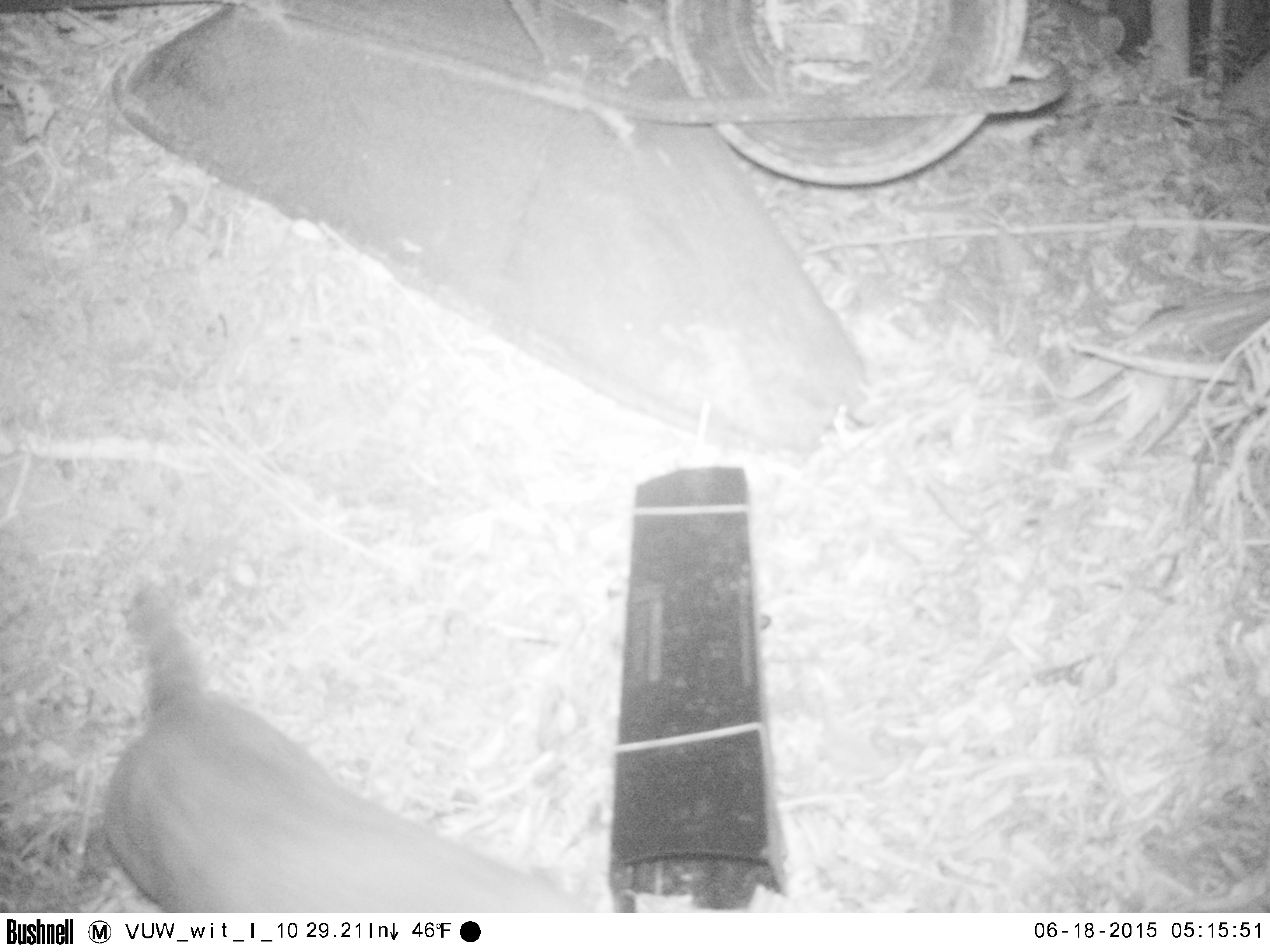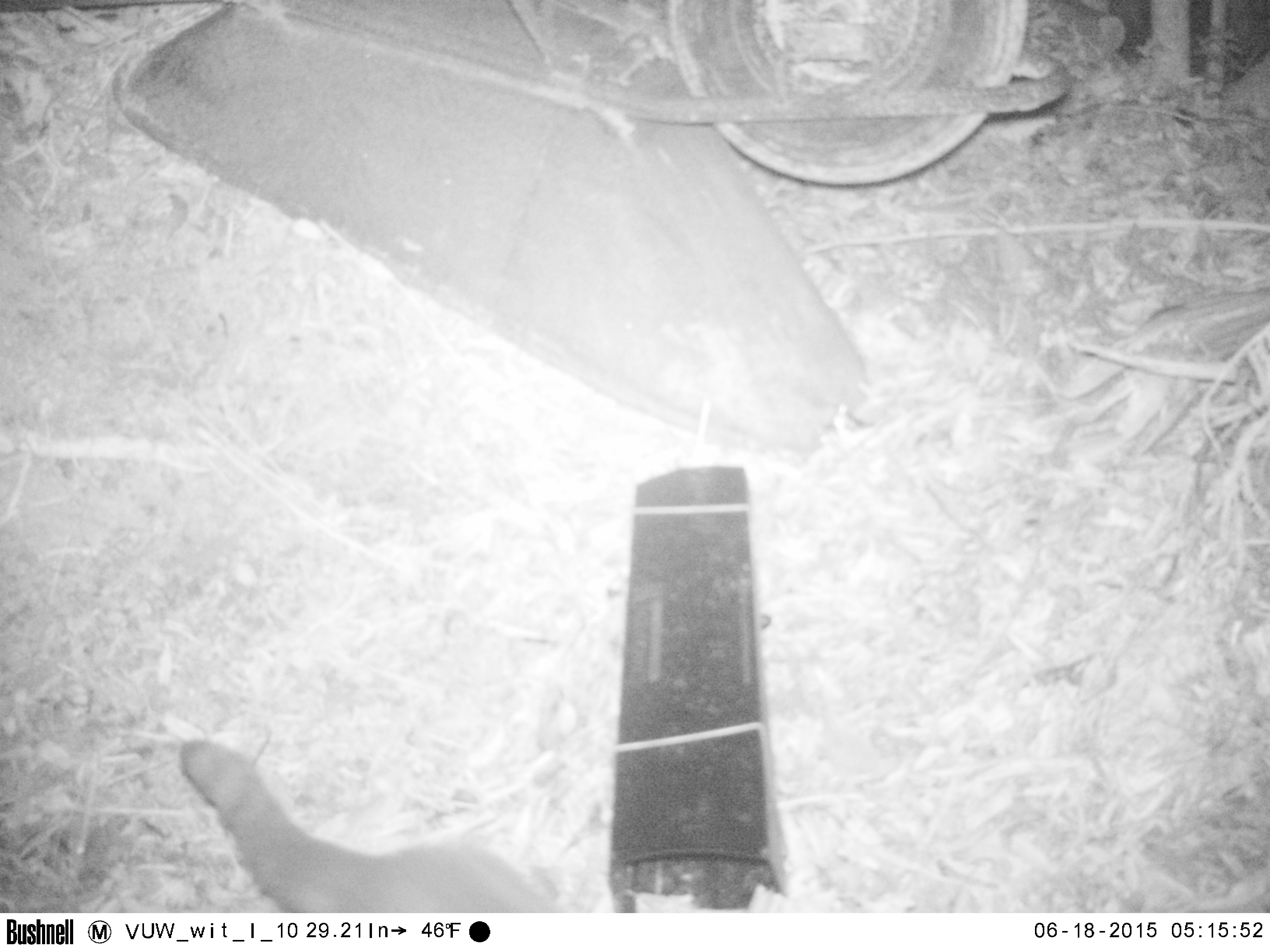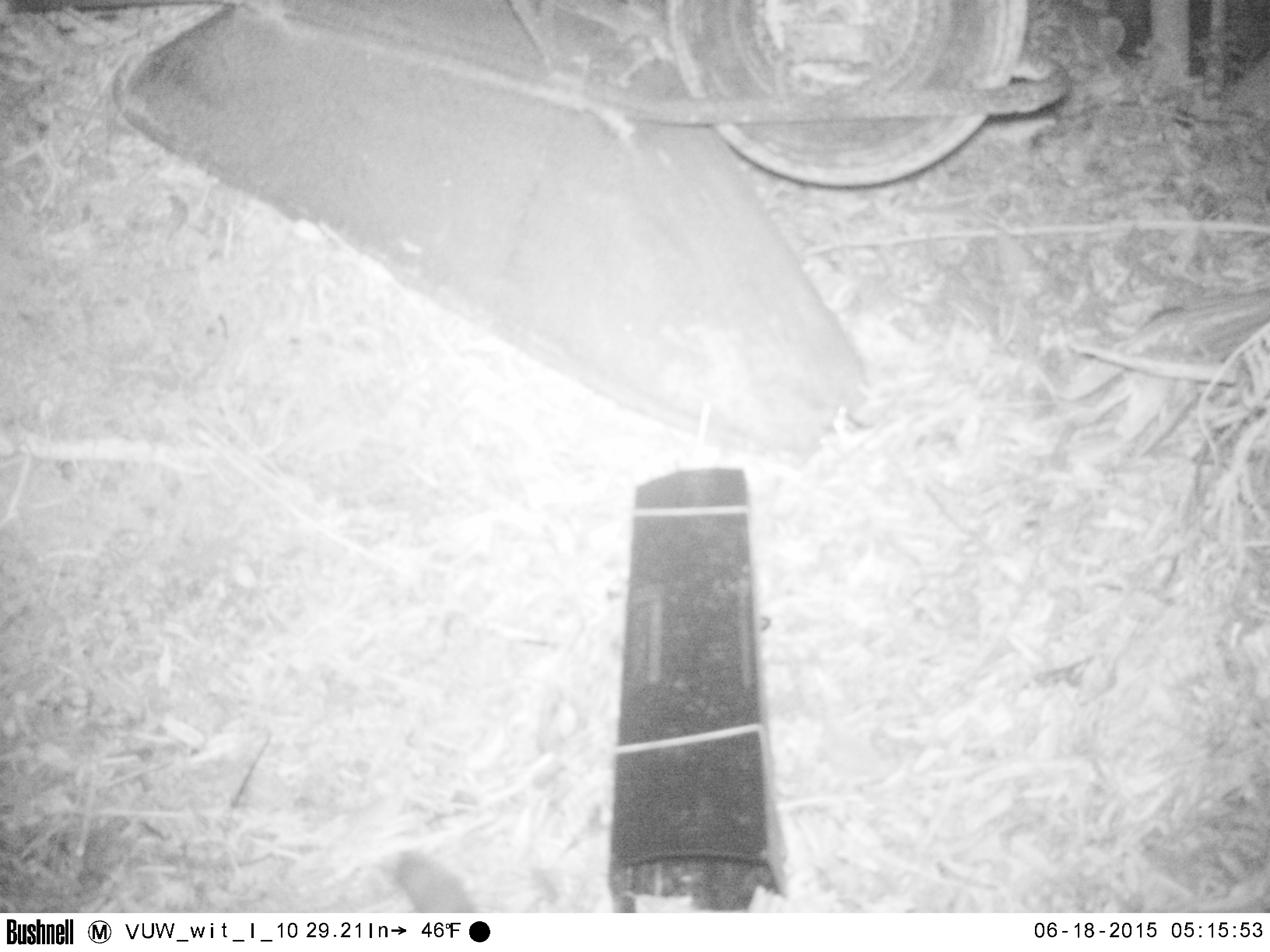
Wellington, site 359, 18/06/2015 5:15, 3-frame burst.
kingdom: Animalia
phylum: Chordata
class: Mammalia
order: Carnivora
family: Felidae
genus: Felis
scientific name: Felis catus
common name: cat